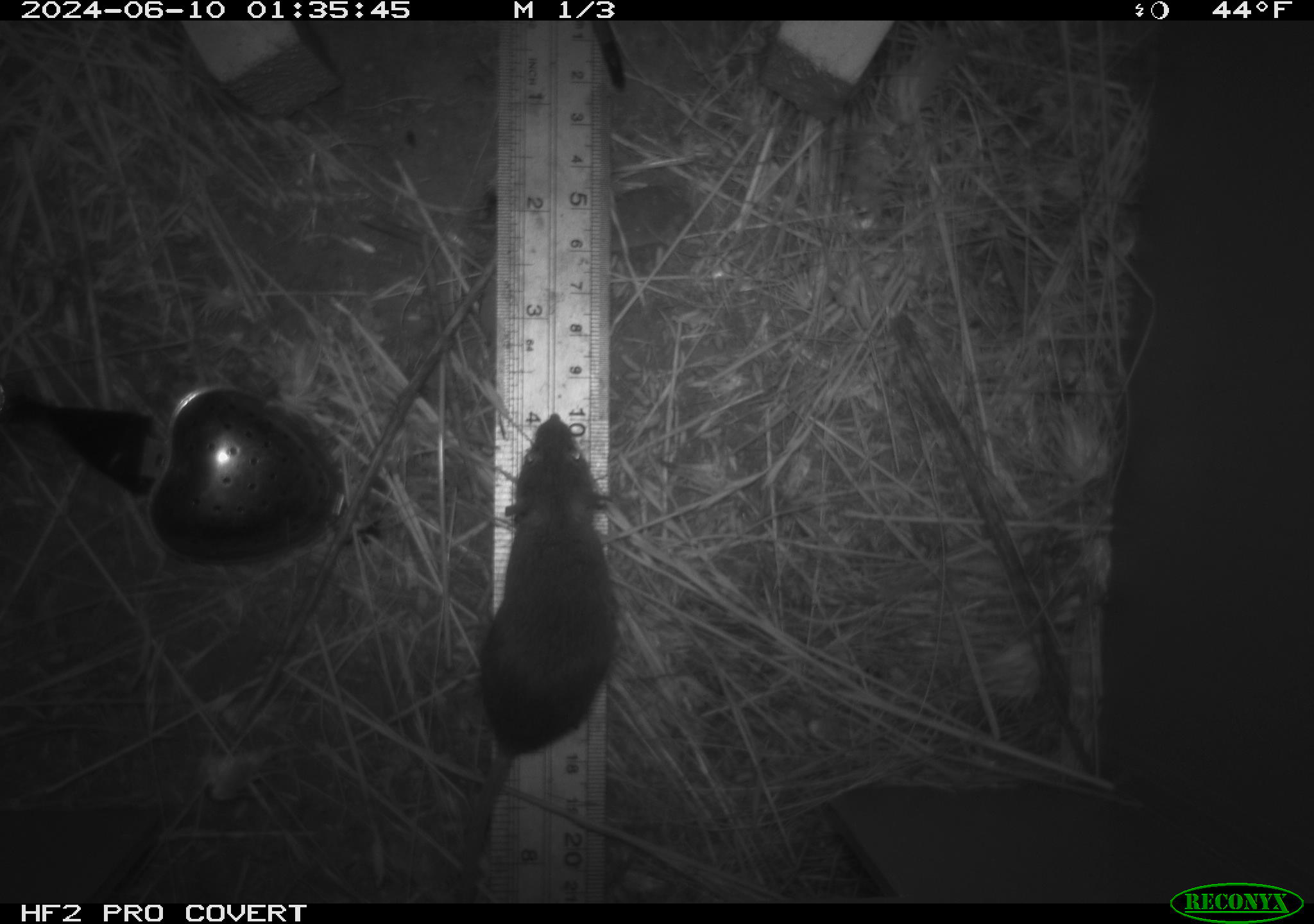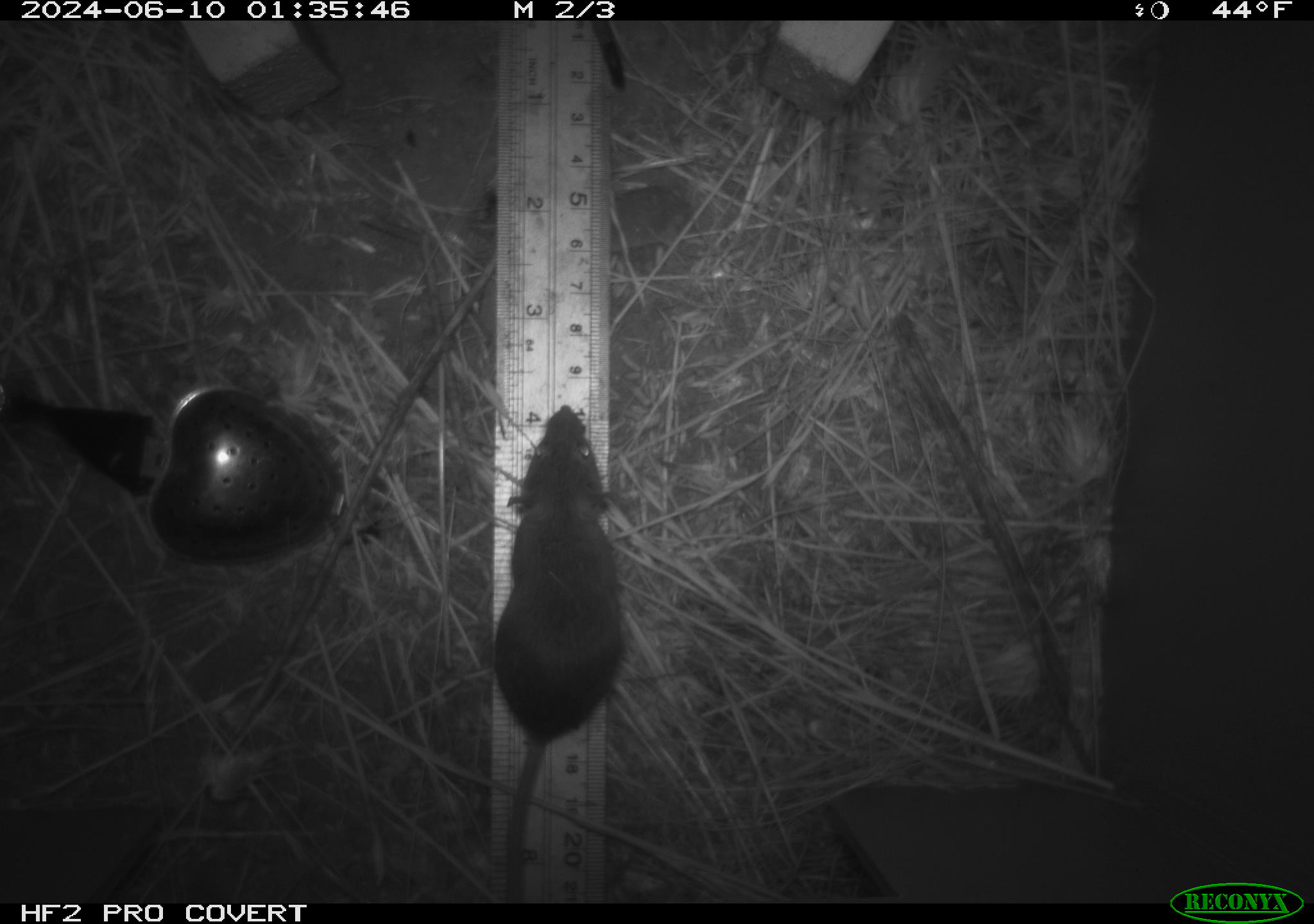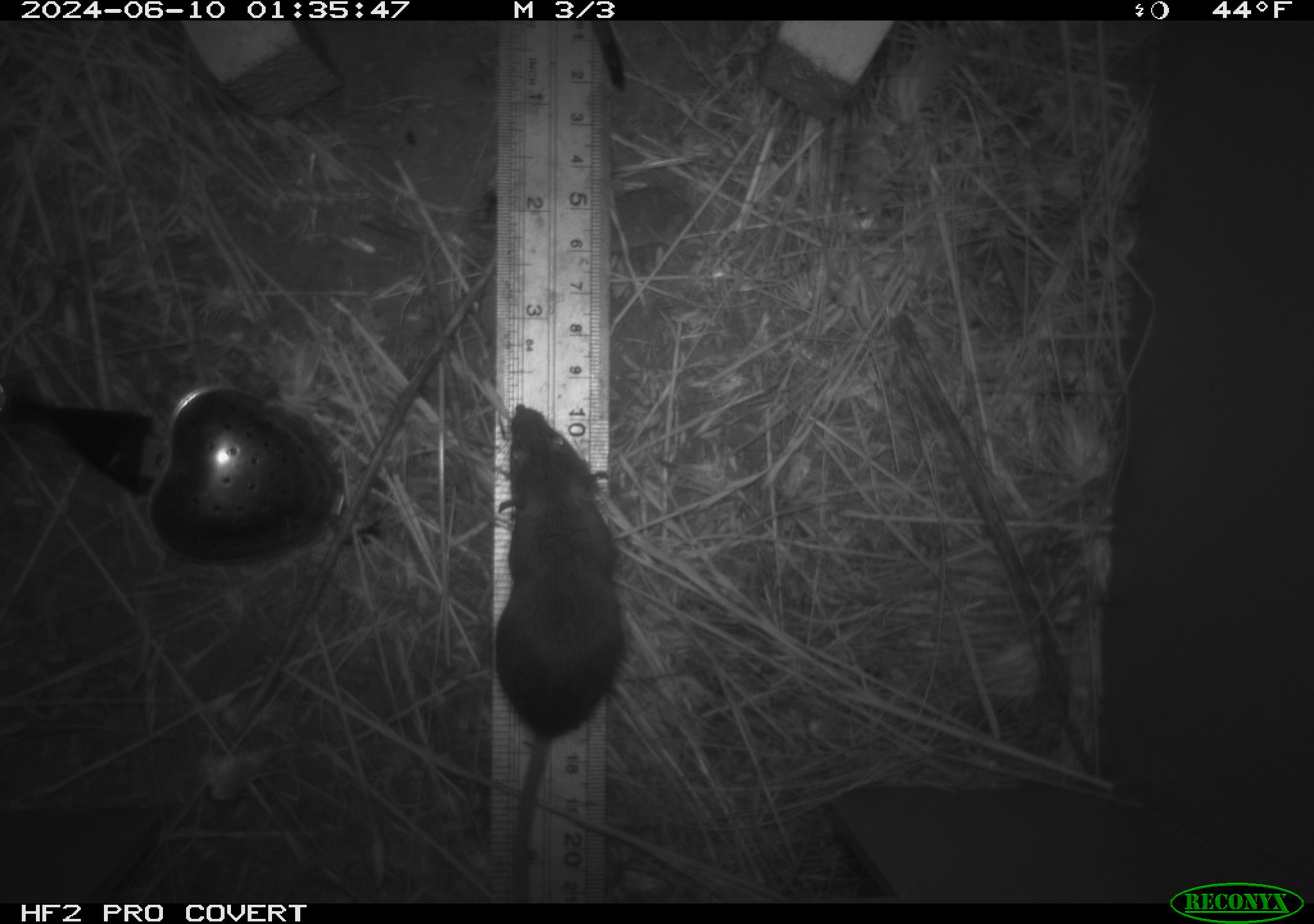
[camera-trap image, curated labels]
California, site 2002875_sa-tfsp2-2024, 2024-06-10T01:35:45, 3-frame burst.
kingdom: Animalia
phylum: Chordata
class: Mammalia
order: Rodentia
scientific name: Rodentia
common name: mouse species